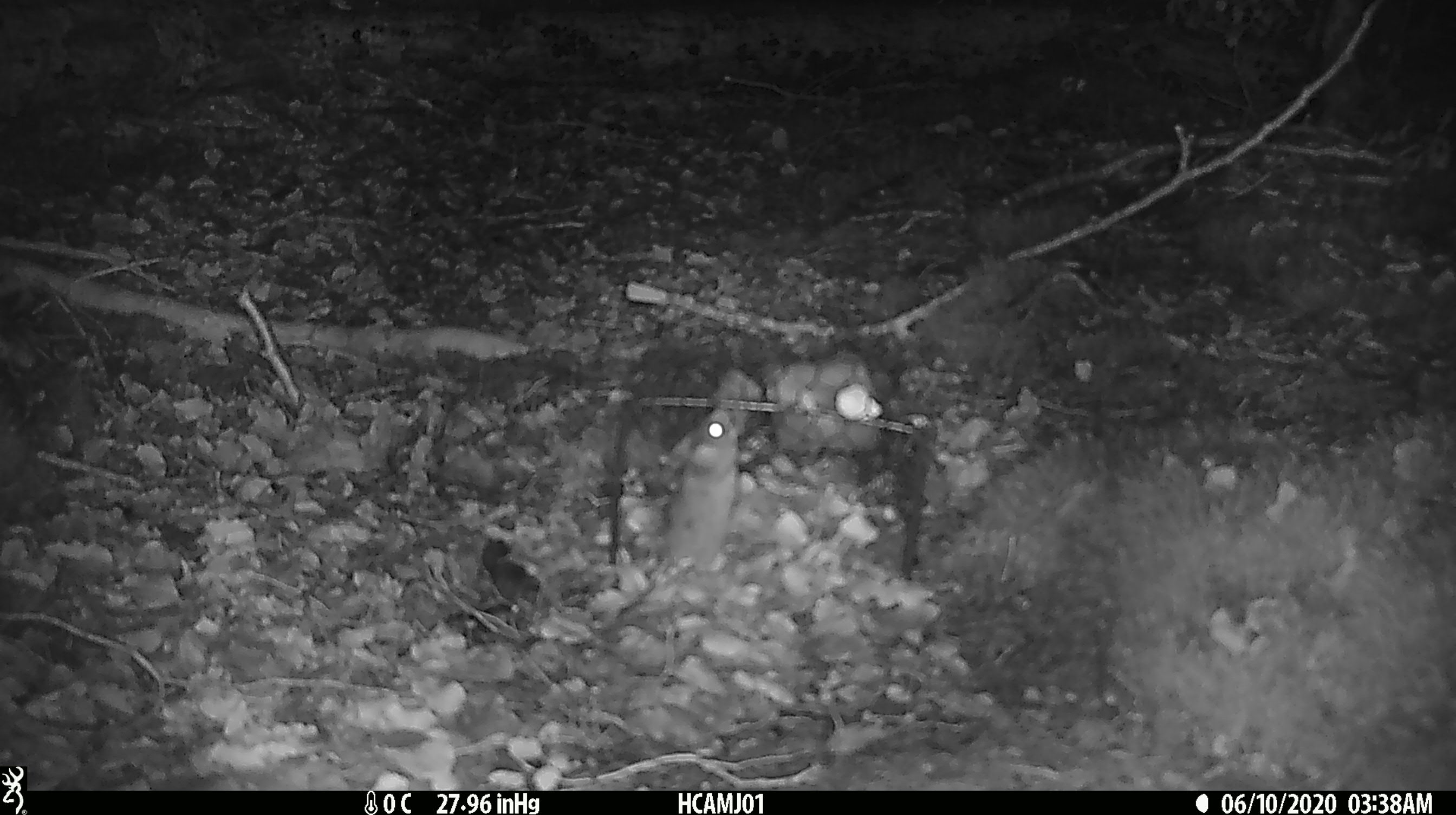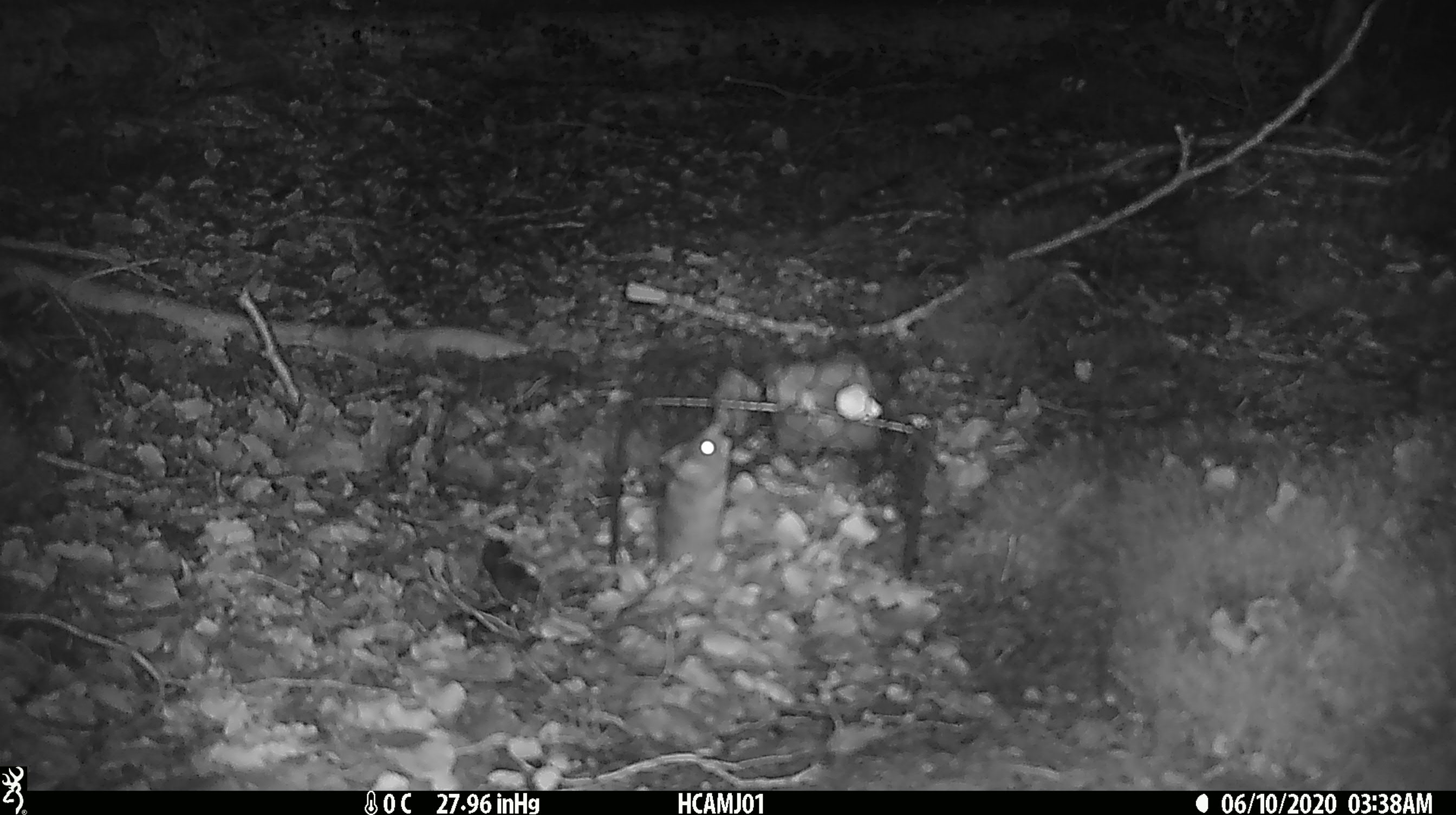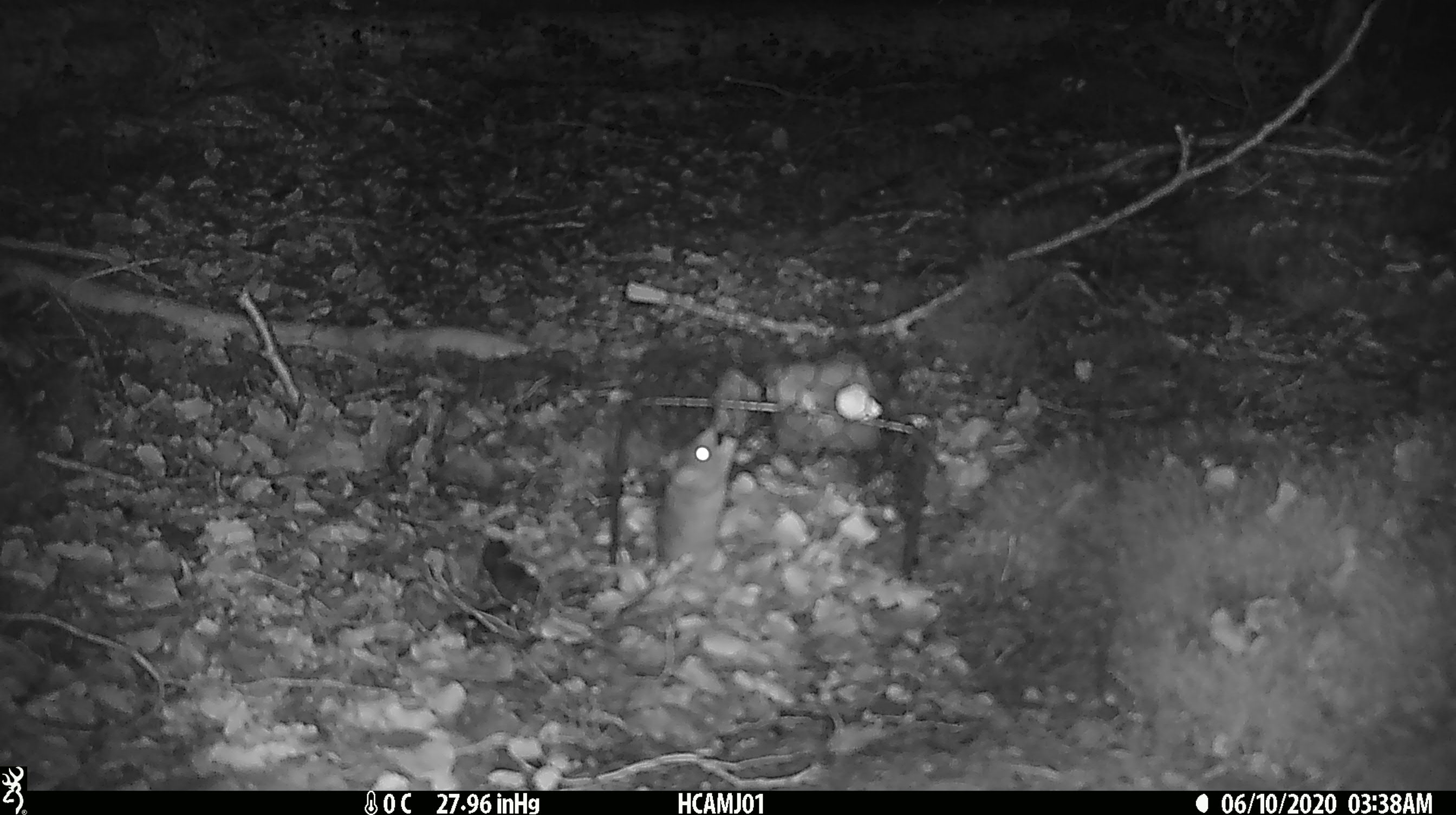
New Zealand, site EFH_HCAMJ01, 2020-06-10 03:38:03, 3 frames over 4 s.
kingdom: Animalia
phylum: Chordata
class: Mammalia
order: Rodentia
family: Muridae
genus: Mus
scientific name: Mus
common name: mouse